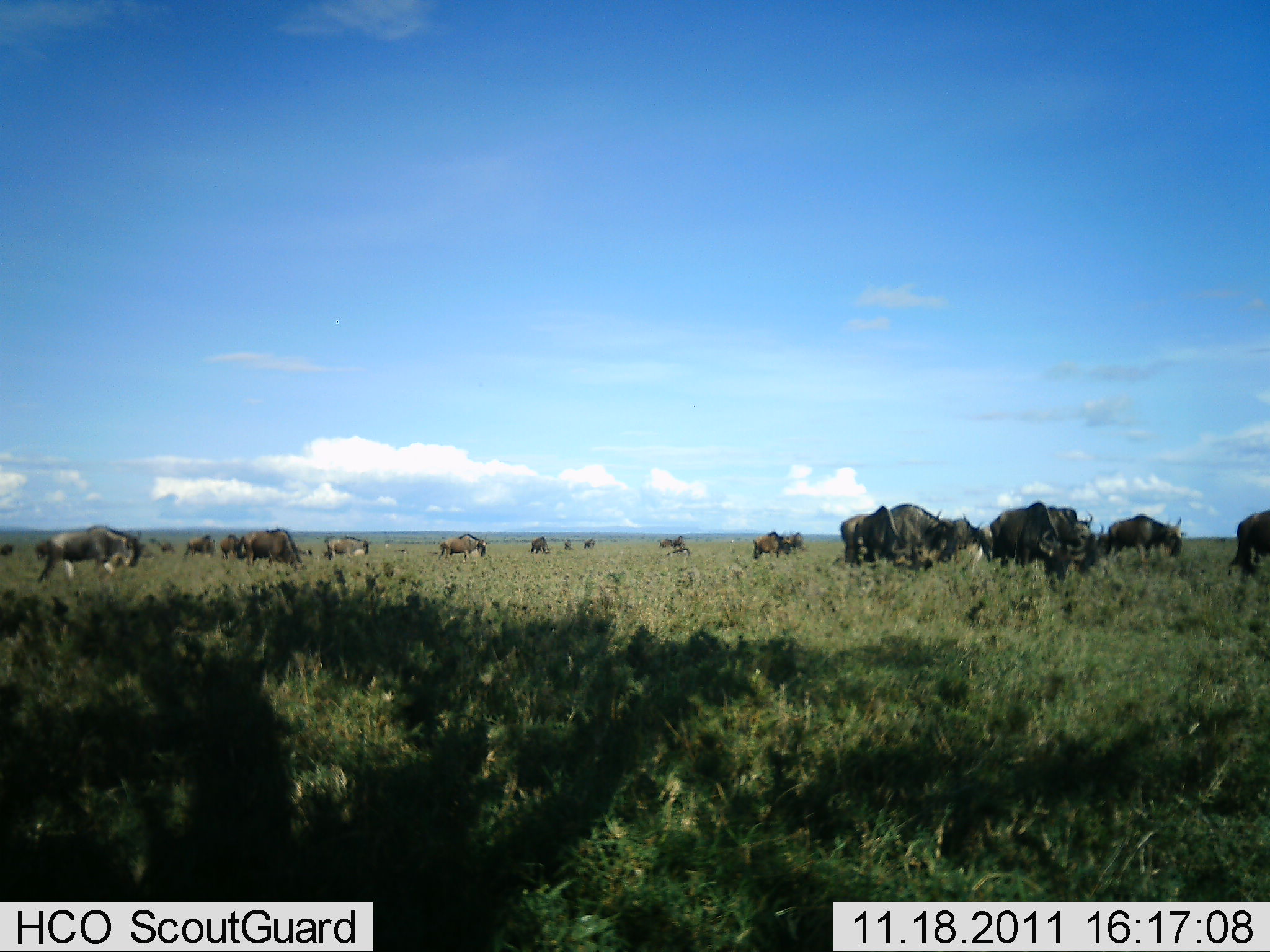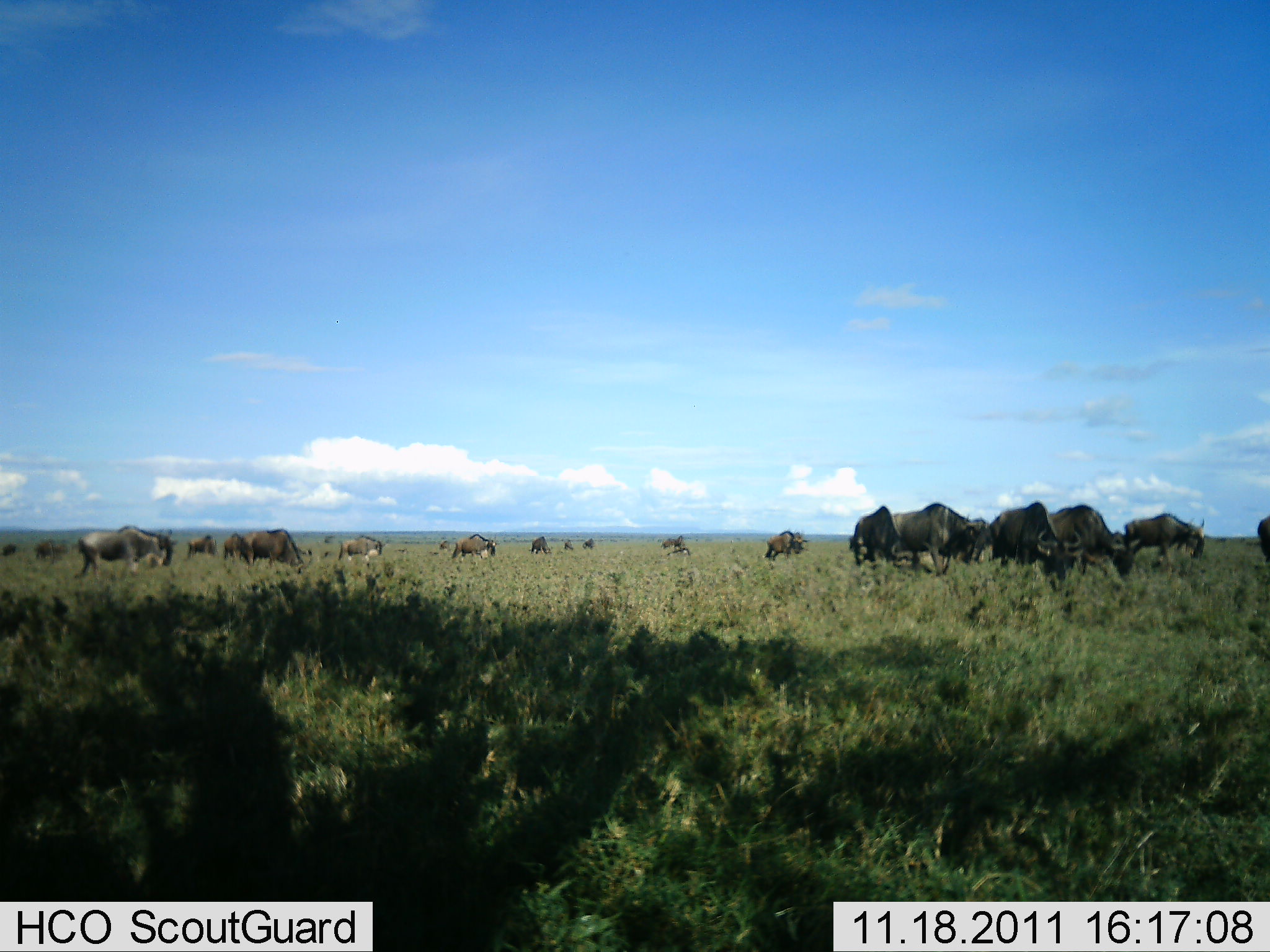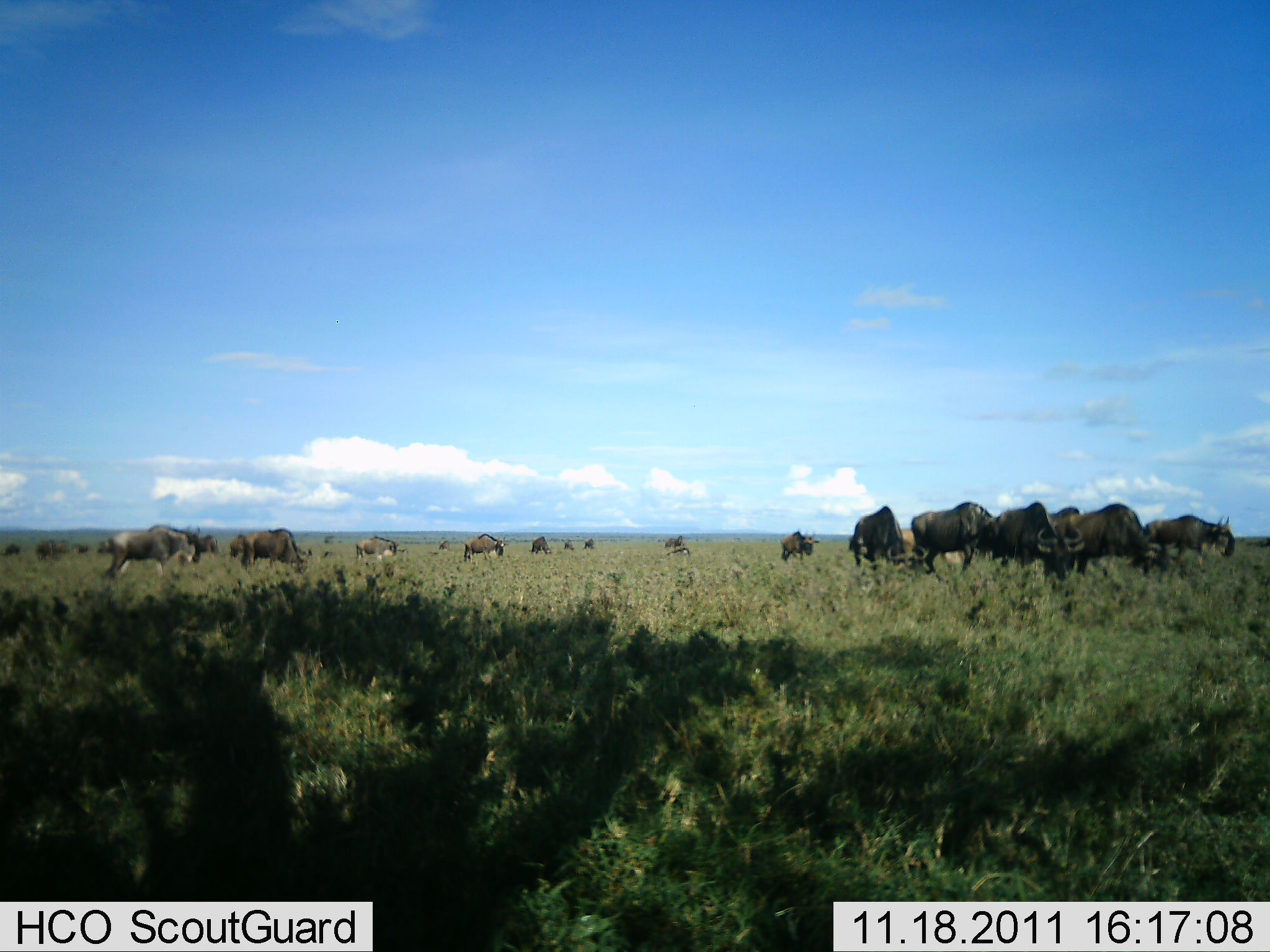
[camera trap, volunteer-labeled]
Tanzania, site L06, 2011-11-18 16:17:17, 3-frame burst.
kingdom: Animalia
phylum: Chordata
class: Mammalia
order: Artiodactyla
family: Bovidae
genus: Connochaetes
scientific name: Connochaetes taurinus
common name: blue wildebeest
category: wildebeest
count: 11-50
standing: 47%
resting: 0%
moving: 53%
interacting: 0%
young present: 7%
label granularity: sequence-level